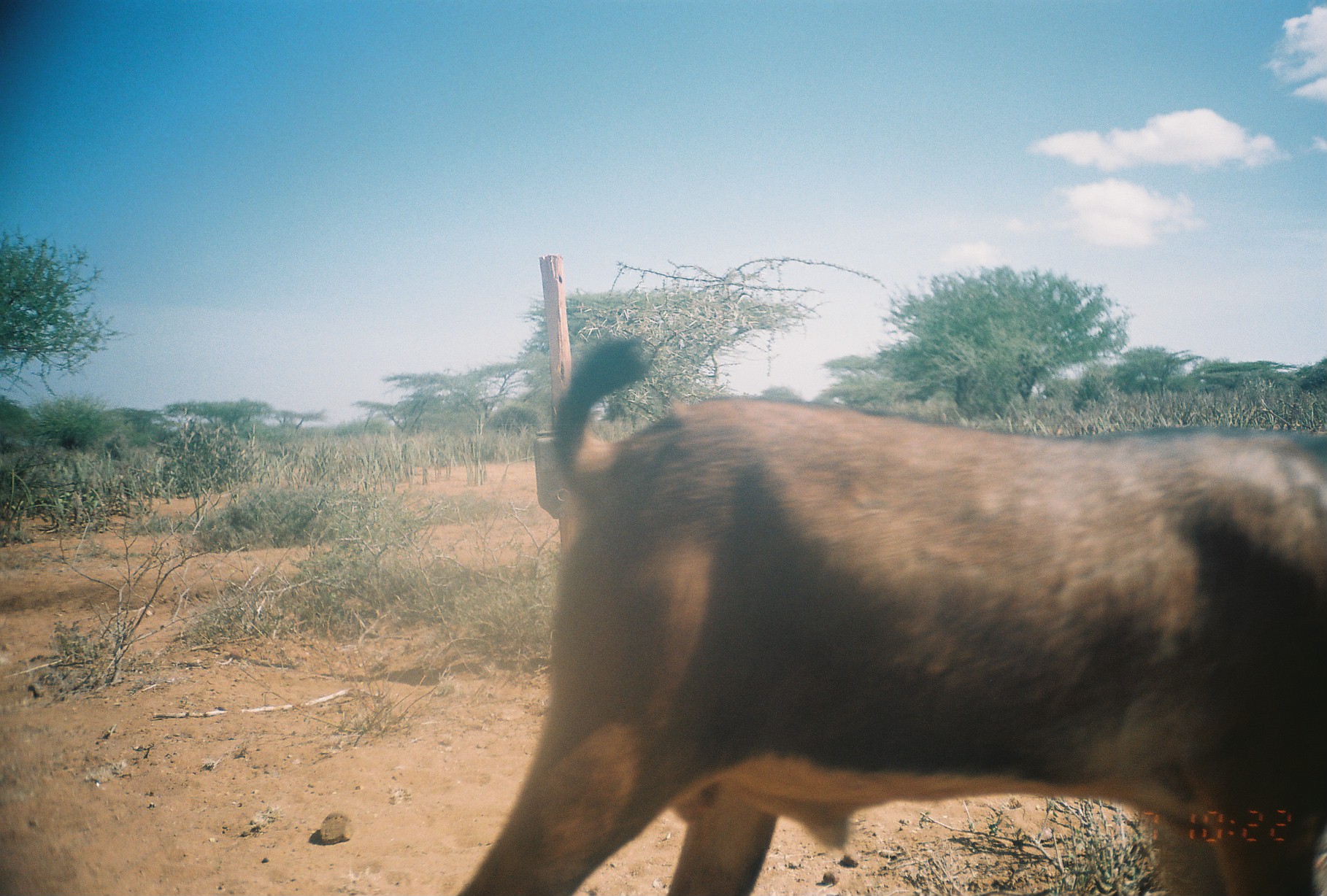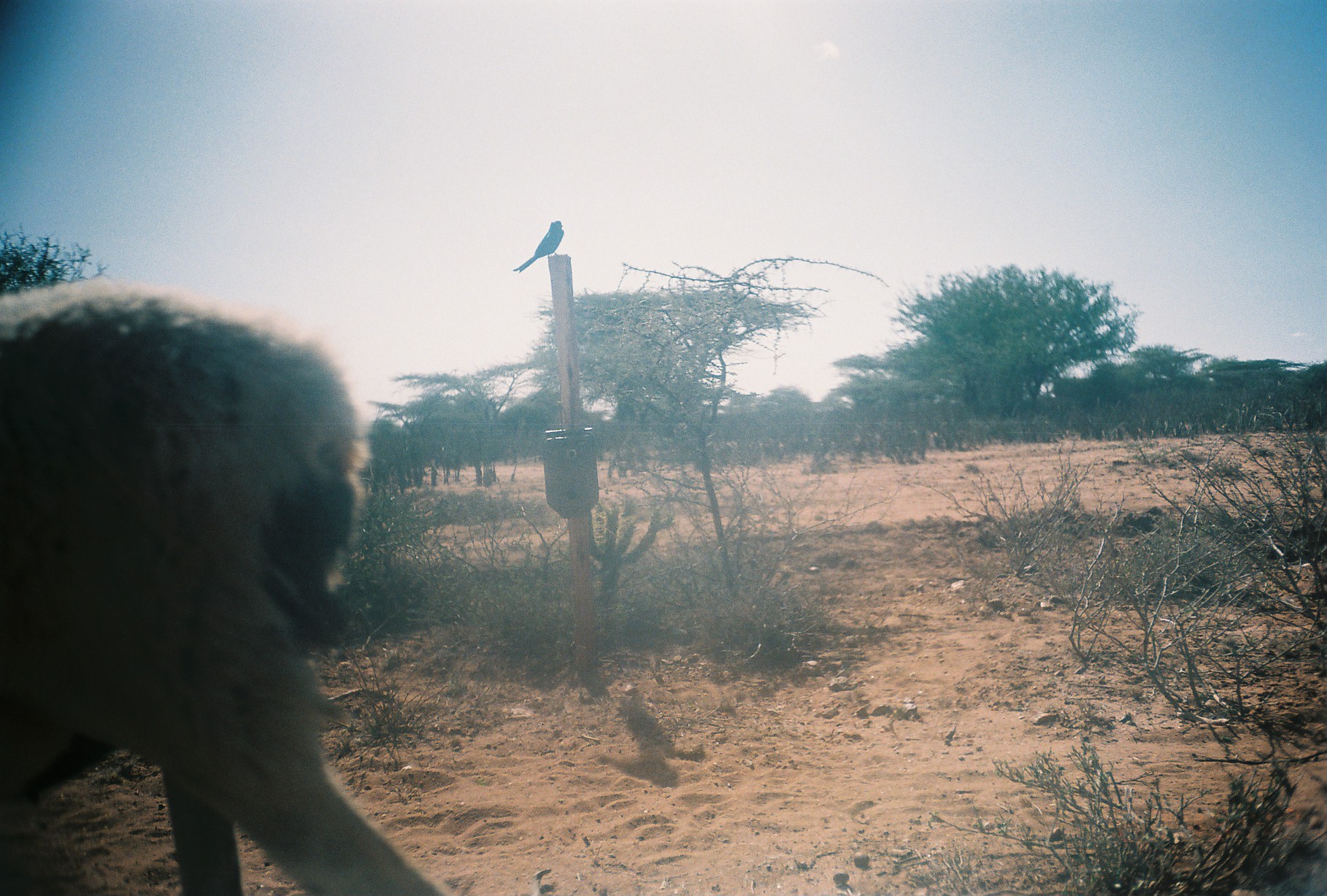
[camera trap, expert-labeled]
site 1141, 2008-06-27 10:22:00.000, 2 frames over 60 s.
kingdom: Animalia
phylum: Chordata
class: Mammalia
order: Artiodactyla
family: Bovidae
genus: Capra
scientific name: Capra aegagrus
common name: wild goat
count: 1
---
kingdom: Animalia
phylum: Chordata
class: Mammalia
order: Artiodactyla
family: Bovidae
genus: Ovis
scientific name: Ovis aries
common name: domestic sheep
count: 1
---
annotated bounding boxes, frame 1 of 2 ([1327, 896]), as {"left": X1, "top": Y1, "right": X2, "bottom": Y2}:
capra aegagrus: {"left": 446, "top": 331, "right": 1327, "bottom": 896}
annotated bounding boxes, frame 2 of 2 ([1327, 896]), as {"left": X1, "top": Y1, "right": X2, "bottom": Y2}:
ovis aries: {"left": 0, "top": 274, "right": 444, "bottom": 895}; {"left": 512, "top": 219, "right": 564, "bottom": 274}